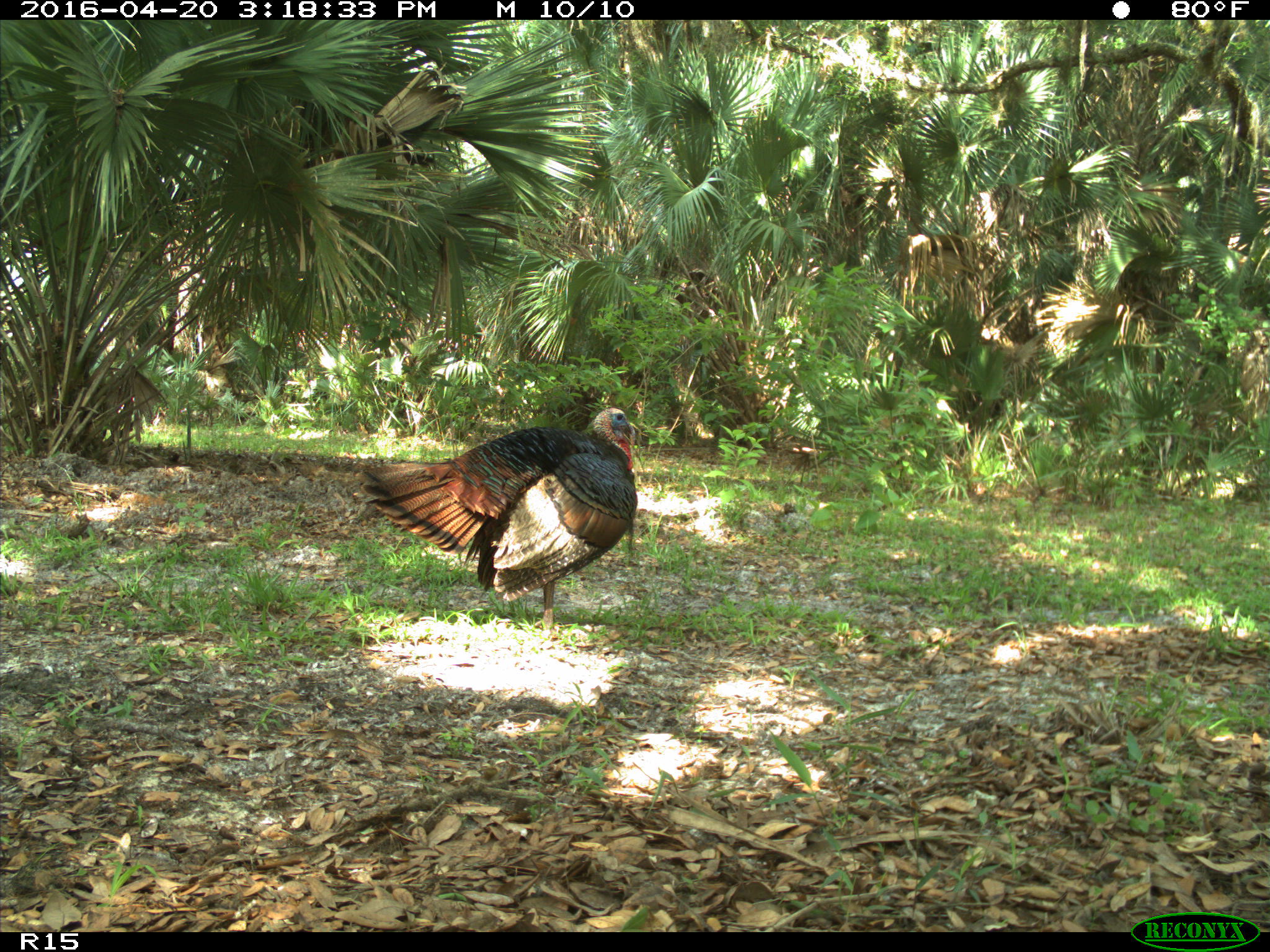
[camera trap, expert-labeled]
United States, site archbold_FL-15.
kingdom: Animalia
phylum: Chordata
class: Aves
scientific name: Aves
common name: birds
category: unidentified bird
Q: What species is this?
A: Unidentified bird (birds) (Aves).